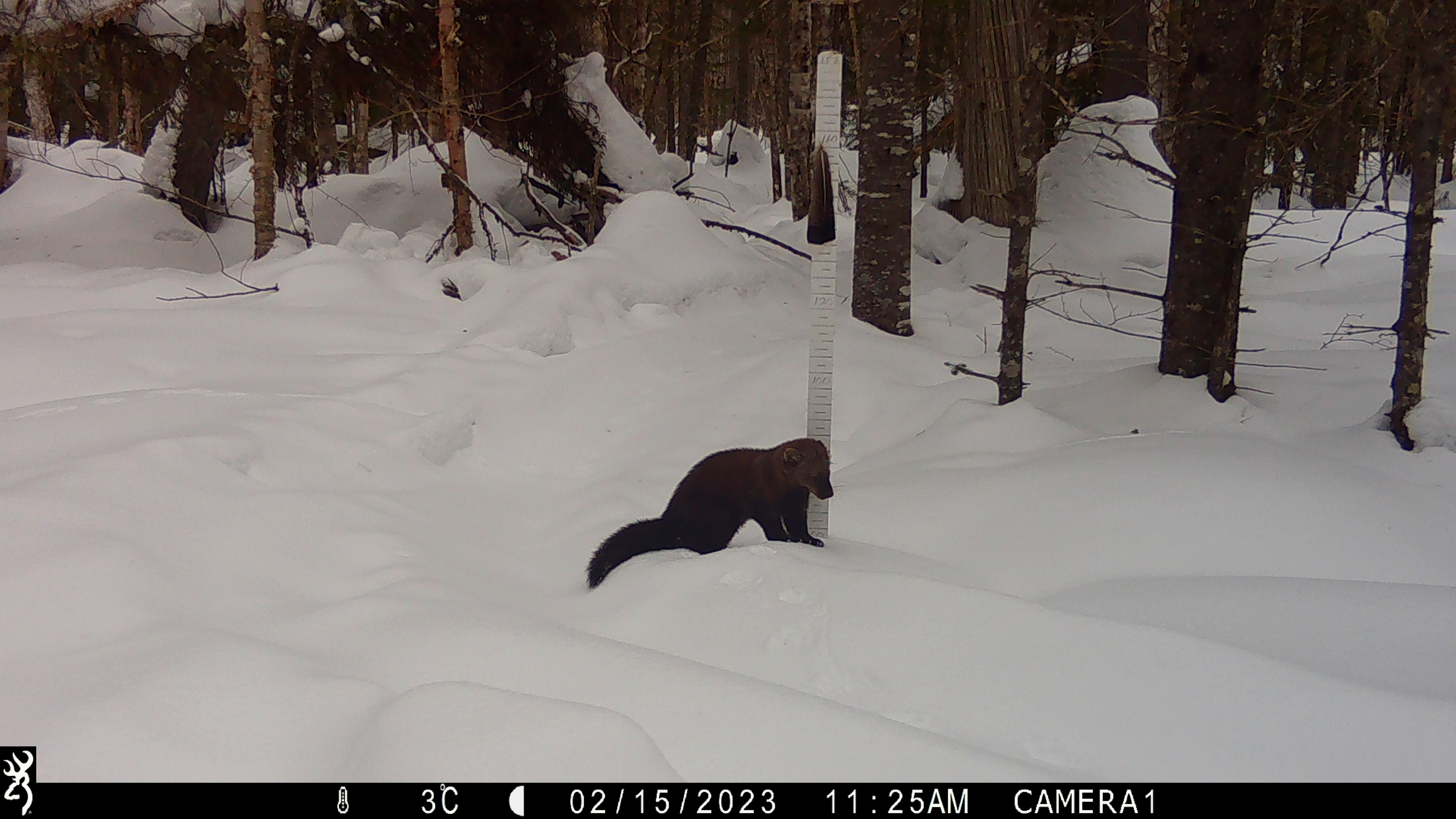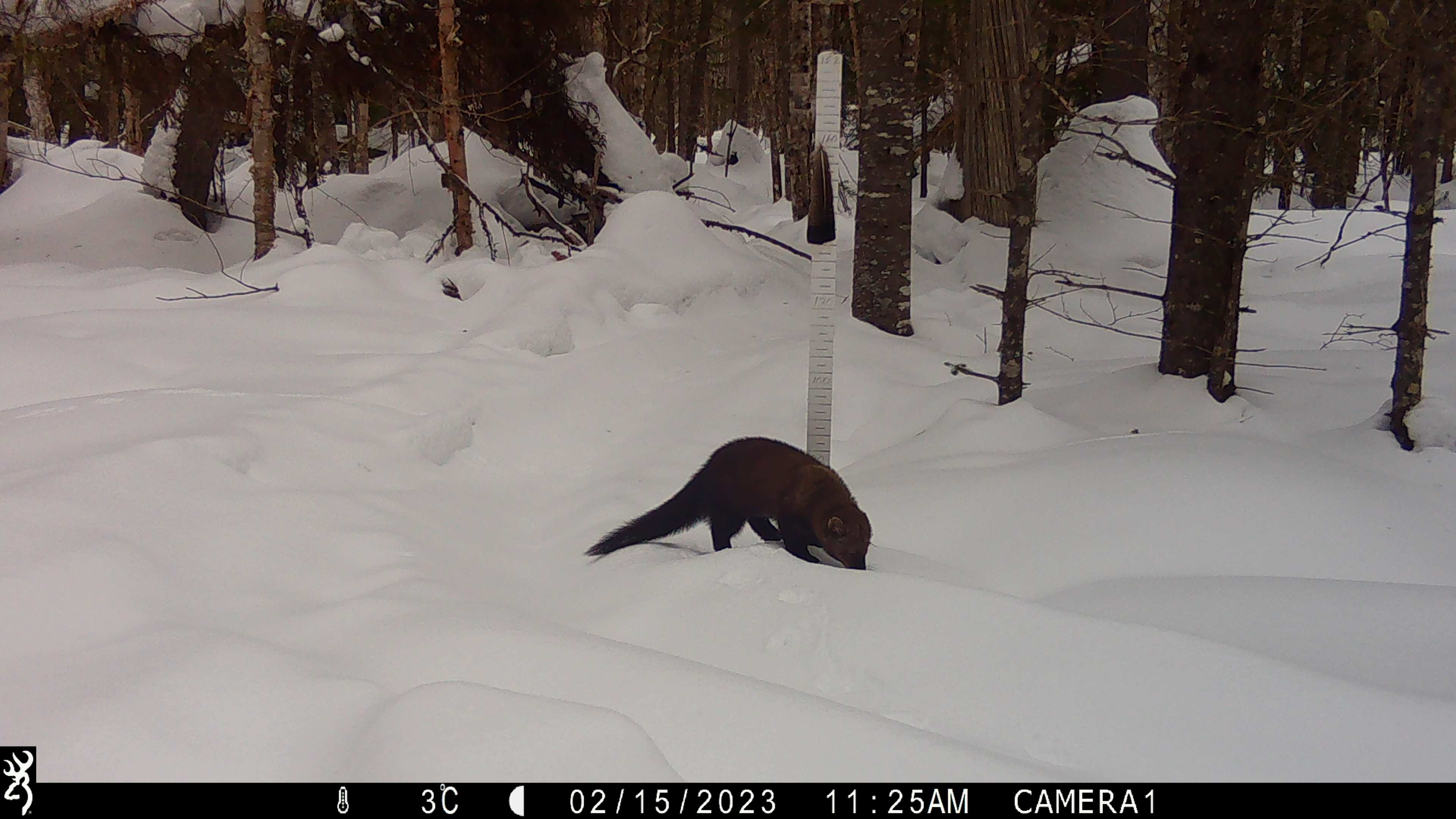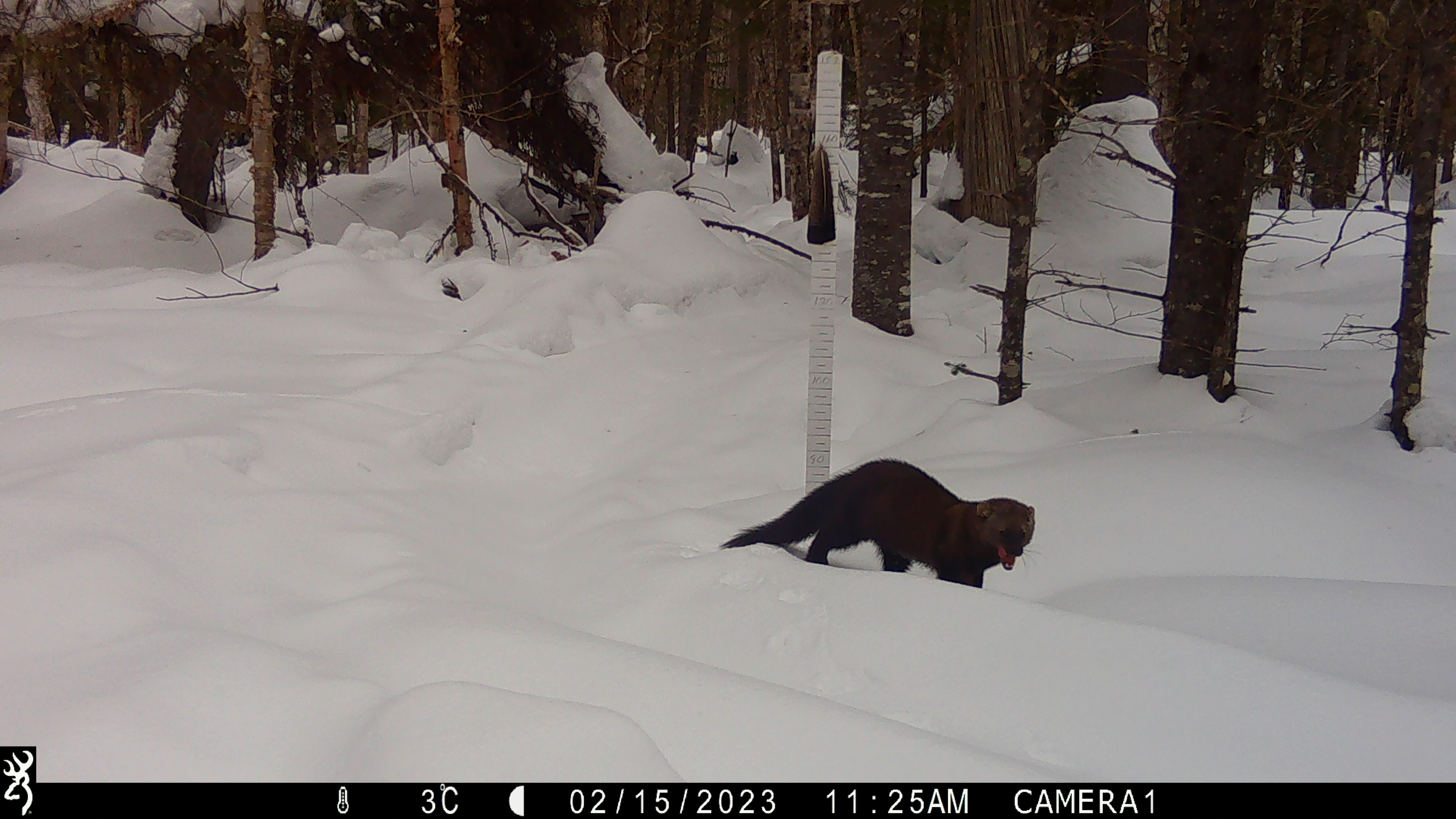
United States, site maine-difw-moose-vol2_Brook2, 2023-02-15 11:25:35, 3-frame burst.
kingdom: Animalia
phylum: Chordata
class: Mammalia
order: Carnivora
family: Mustelidae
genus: Pekania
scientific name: Pekania pennanti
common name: fisher